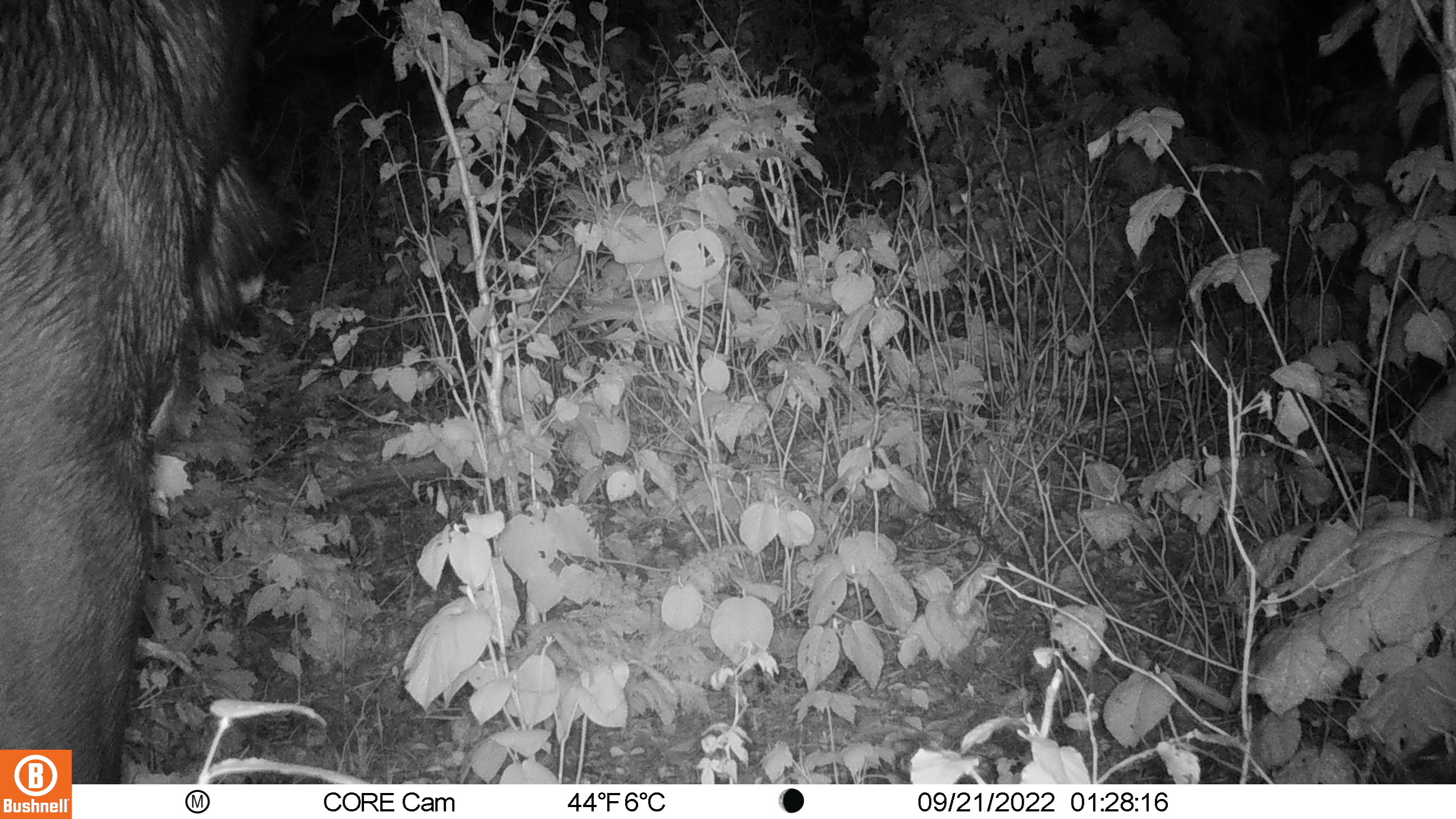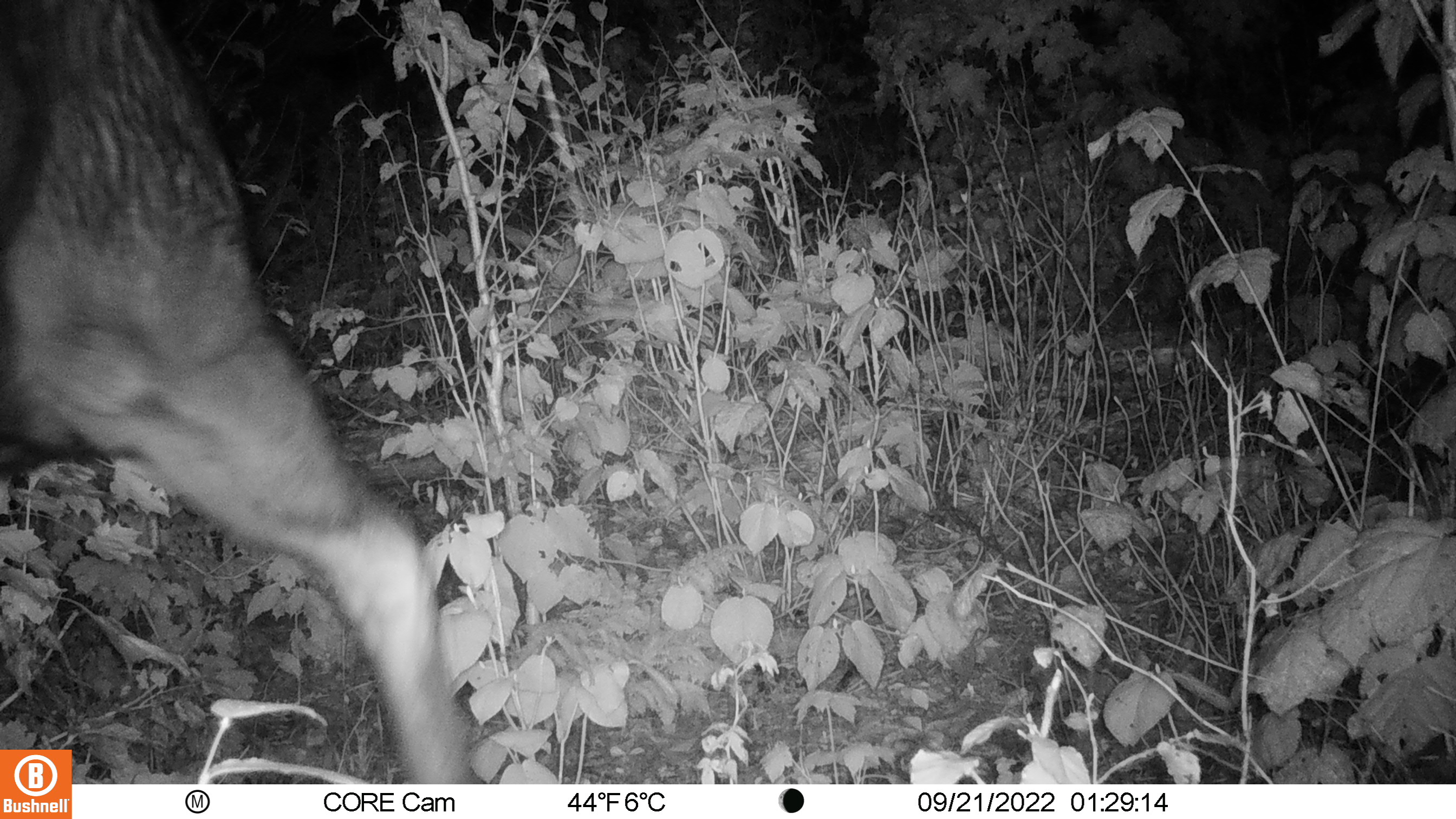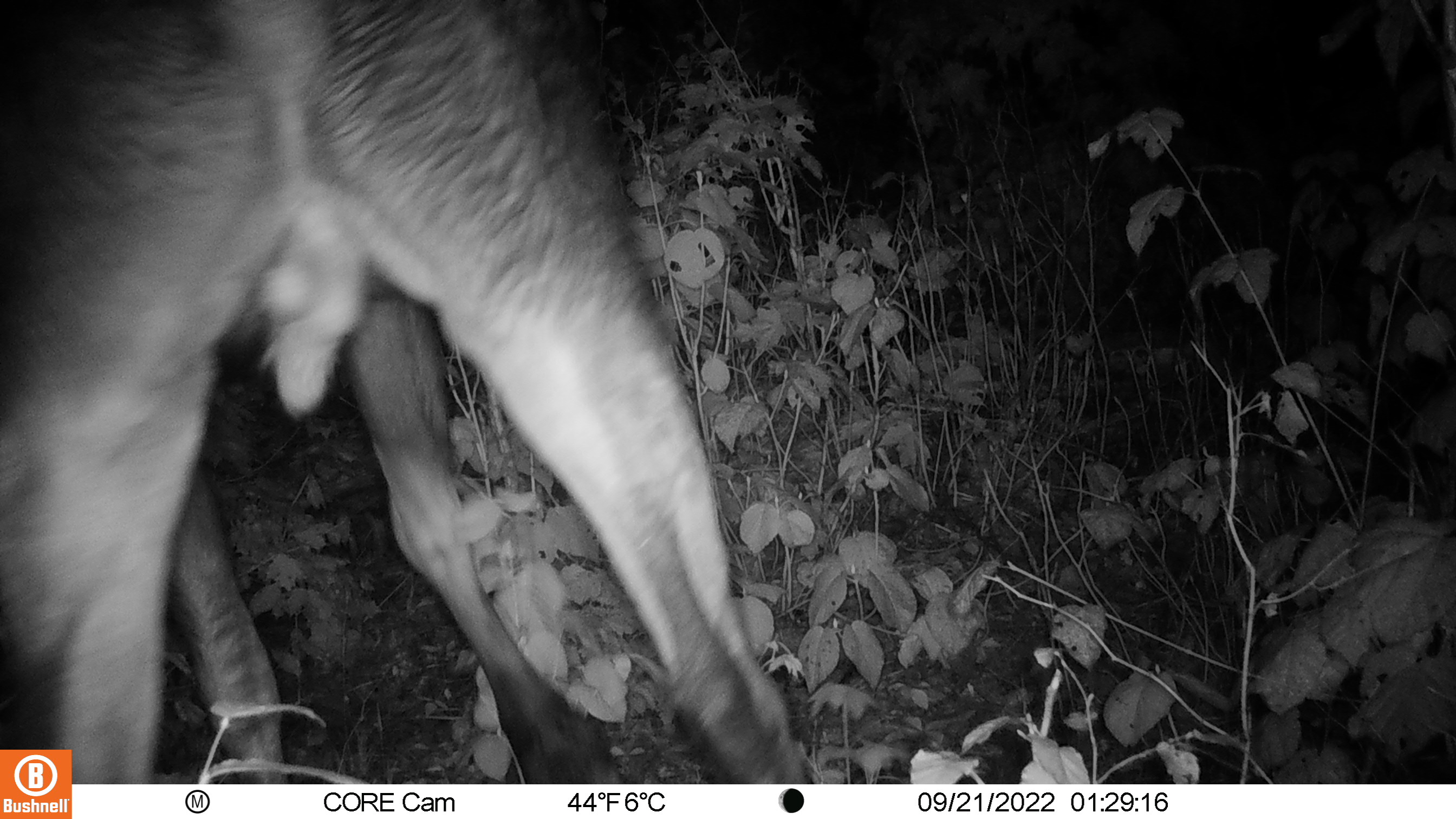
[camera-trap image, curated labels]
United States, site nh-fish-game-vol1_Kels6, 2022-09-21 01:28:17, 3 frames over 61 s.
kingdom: Animalia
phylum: Chordata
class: Mammalia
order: Artiodactyla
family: Cervidae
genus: Alces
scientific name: Alces alces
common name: moose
Moose (Alces alces).